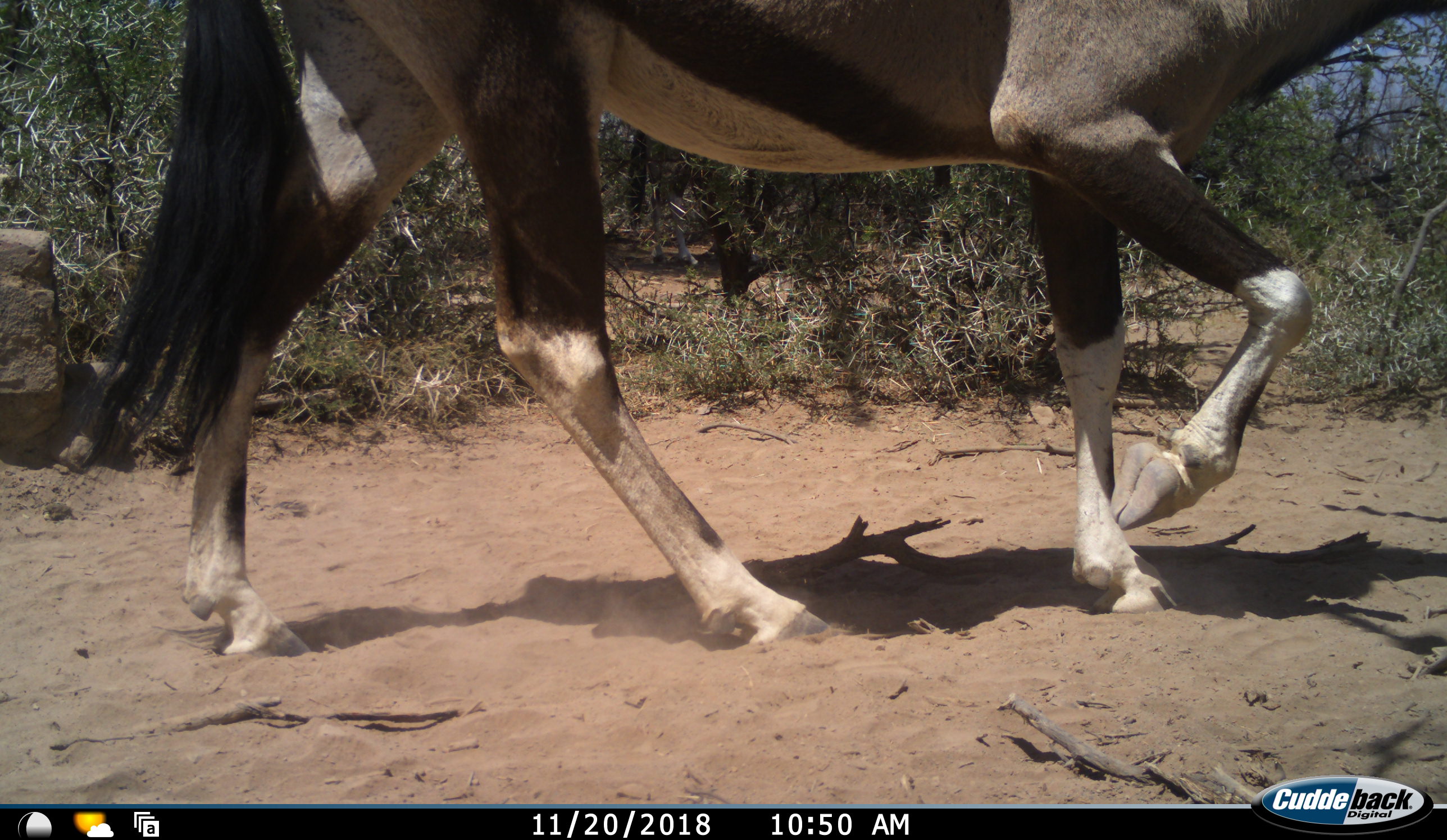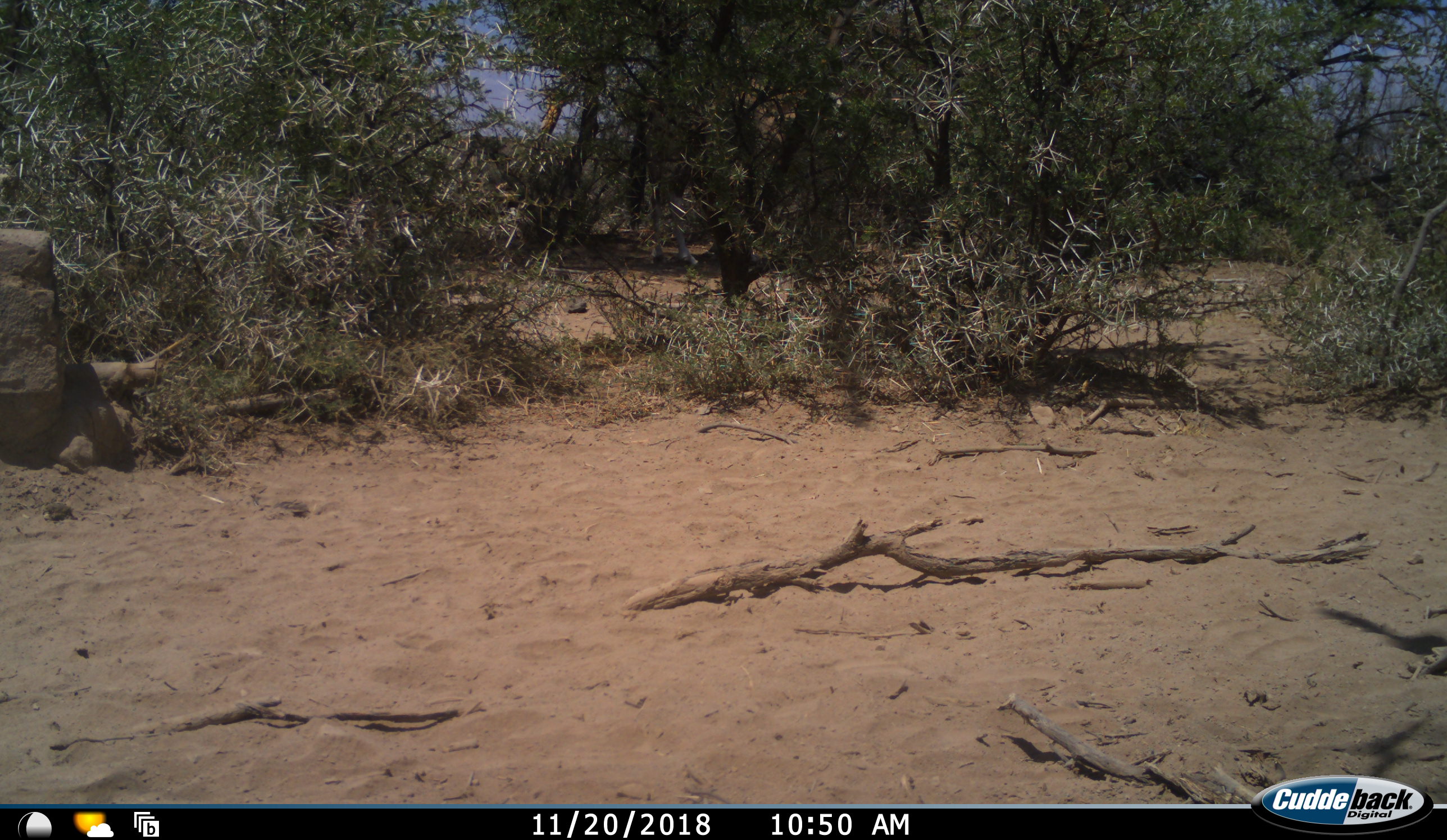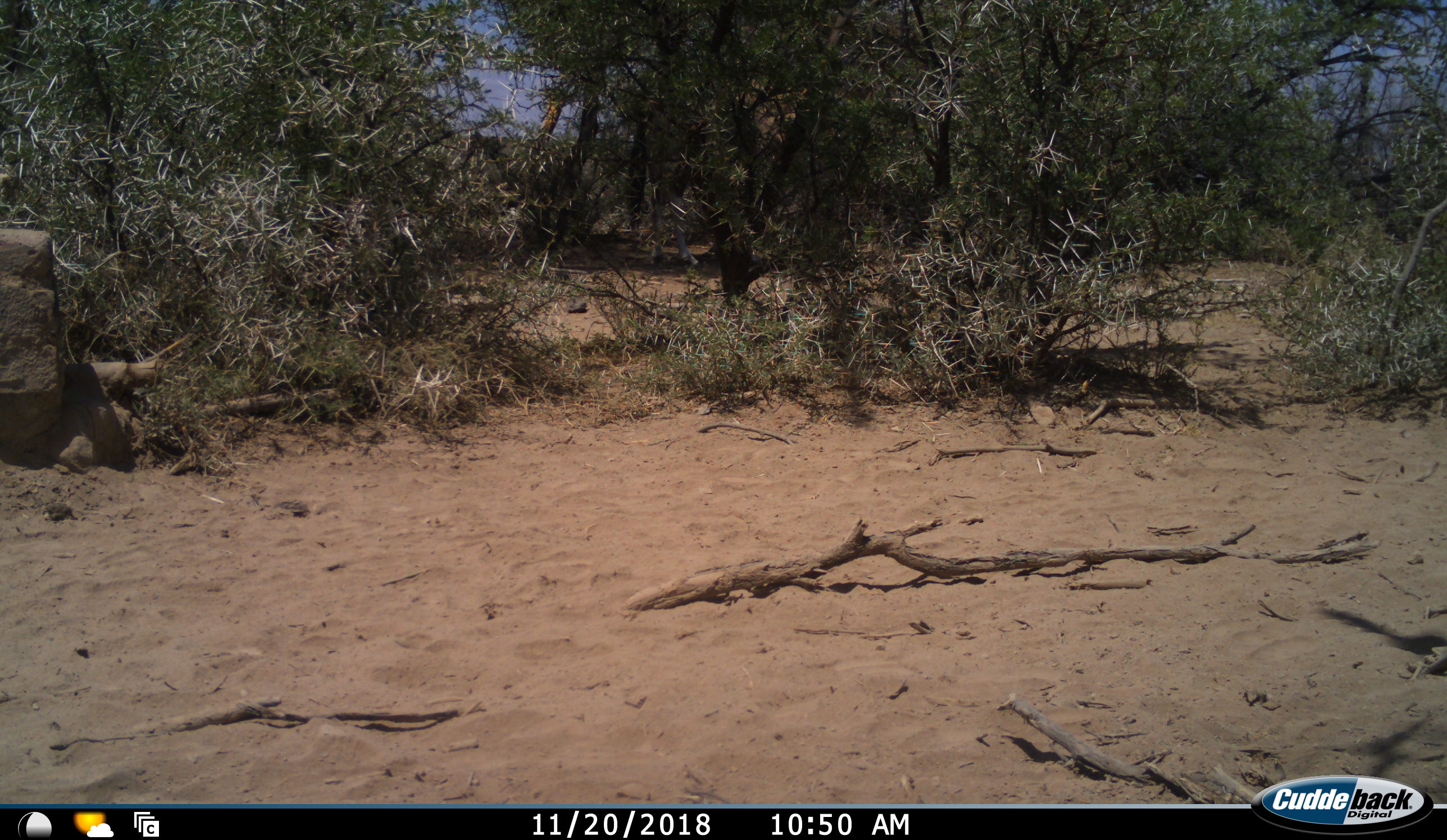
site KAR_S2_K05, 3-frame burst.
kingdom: Animalia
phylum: Chordata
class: Mammalia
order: Artiodactyla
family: Bovidae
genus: Oryx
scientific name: Oryx gazella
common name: gemsbok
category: oryx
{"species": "oryx (gemsbok) (Oryx gazella)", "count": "1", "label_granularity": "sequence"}